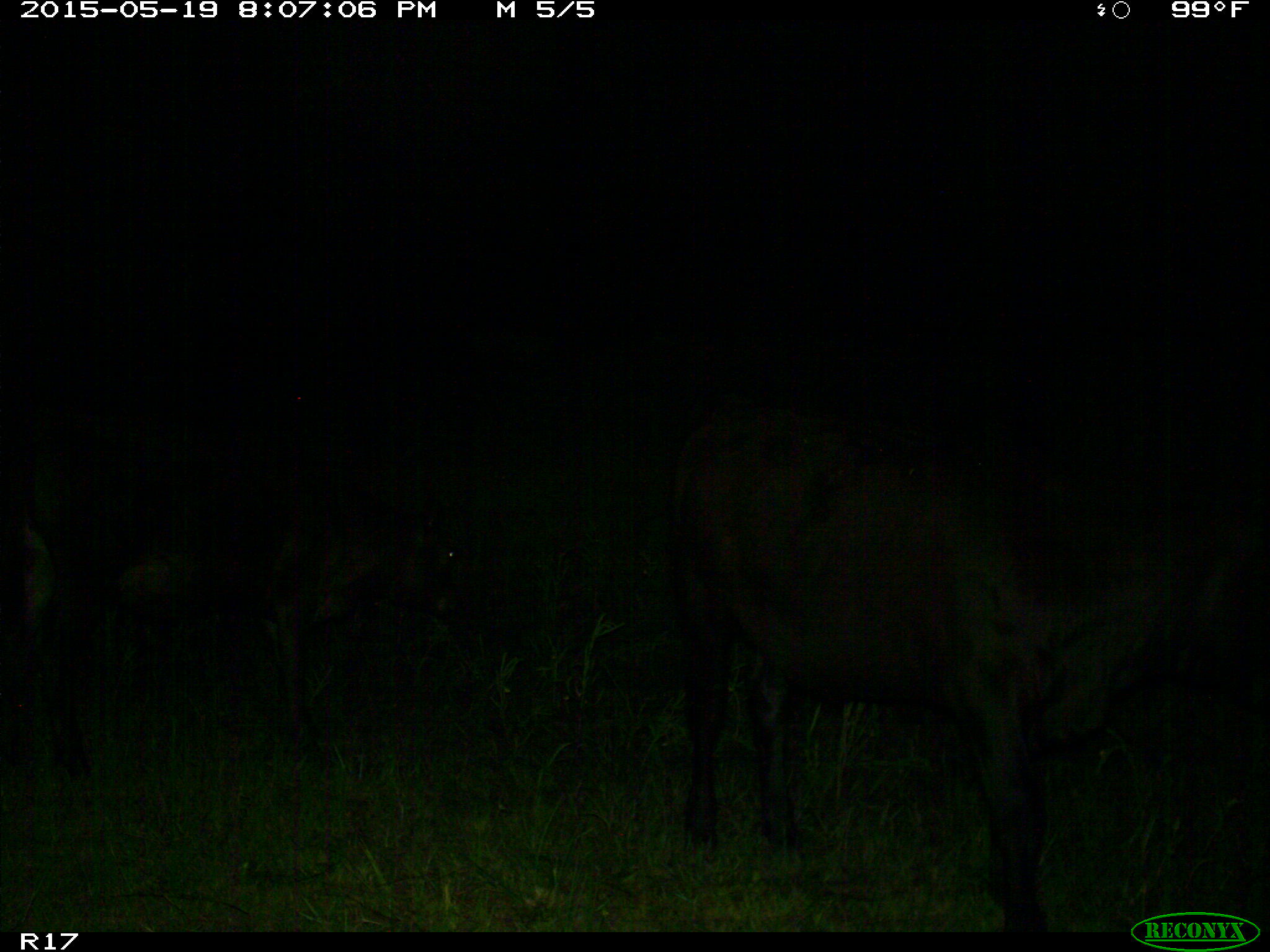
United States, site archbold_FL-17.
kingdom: Animalia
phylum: Chordata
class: Mammalia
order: Artiodactyla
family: Bovidae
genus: Bos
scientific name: Bos taurus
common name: domestic cow